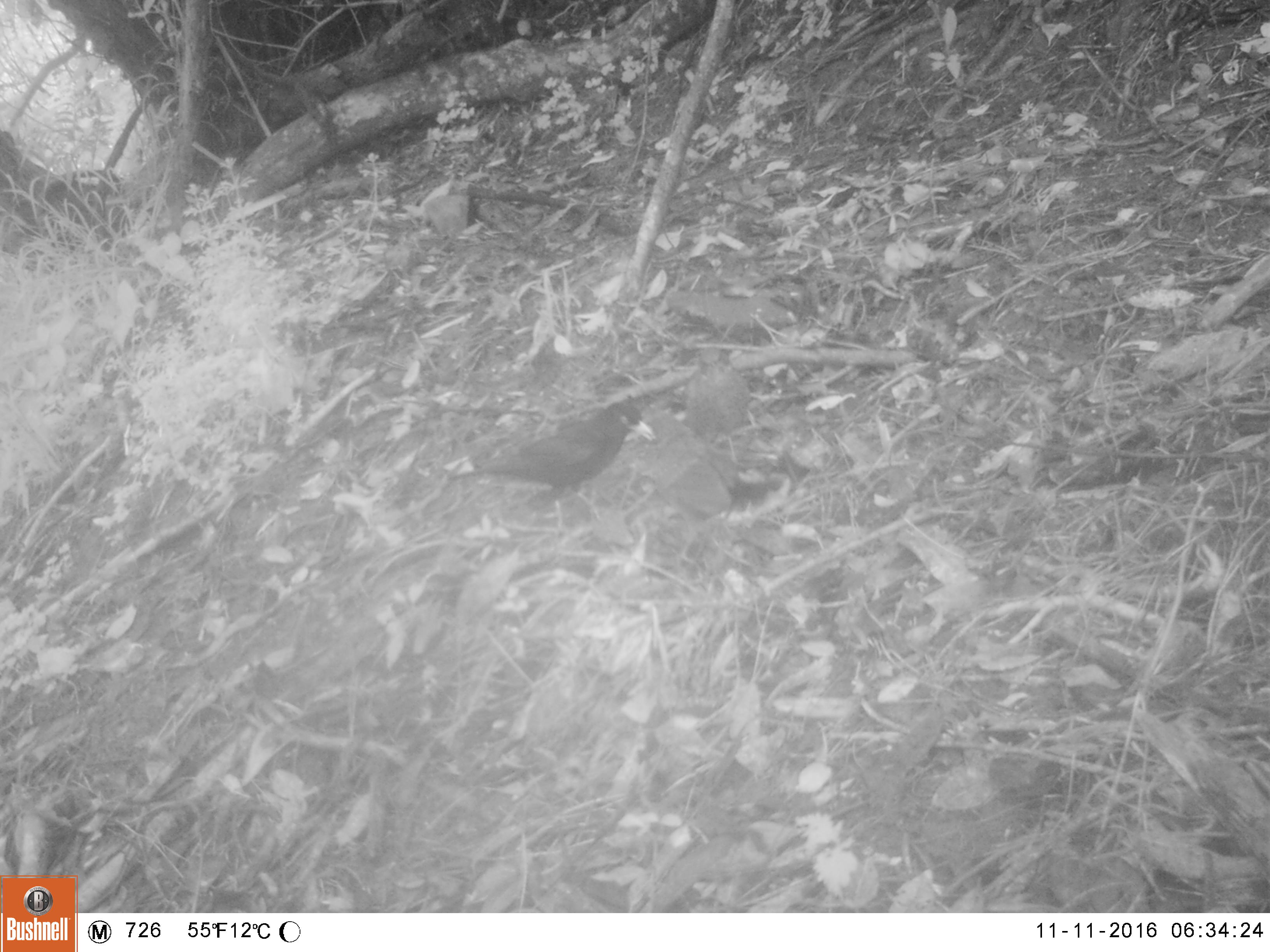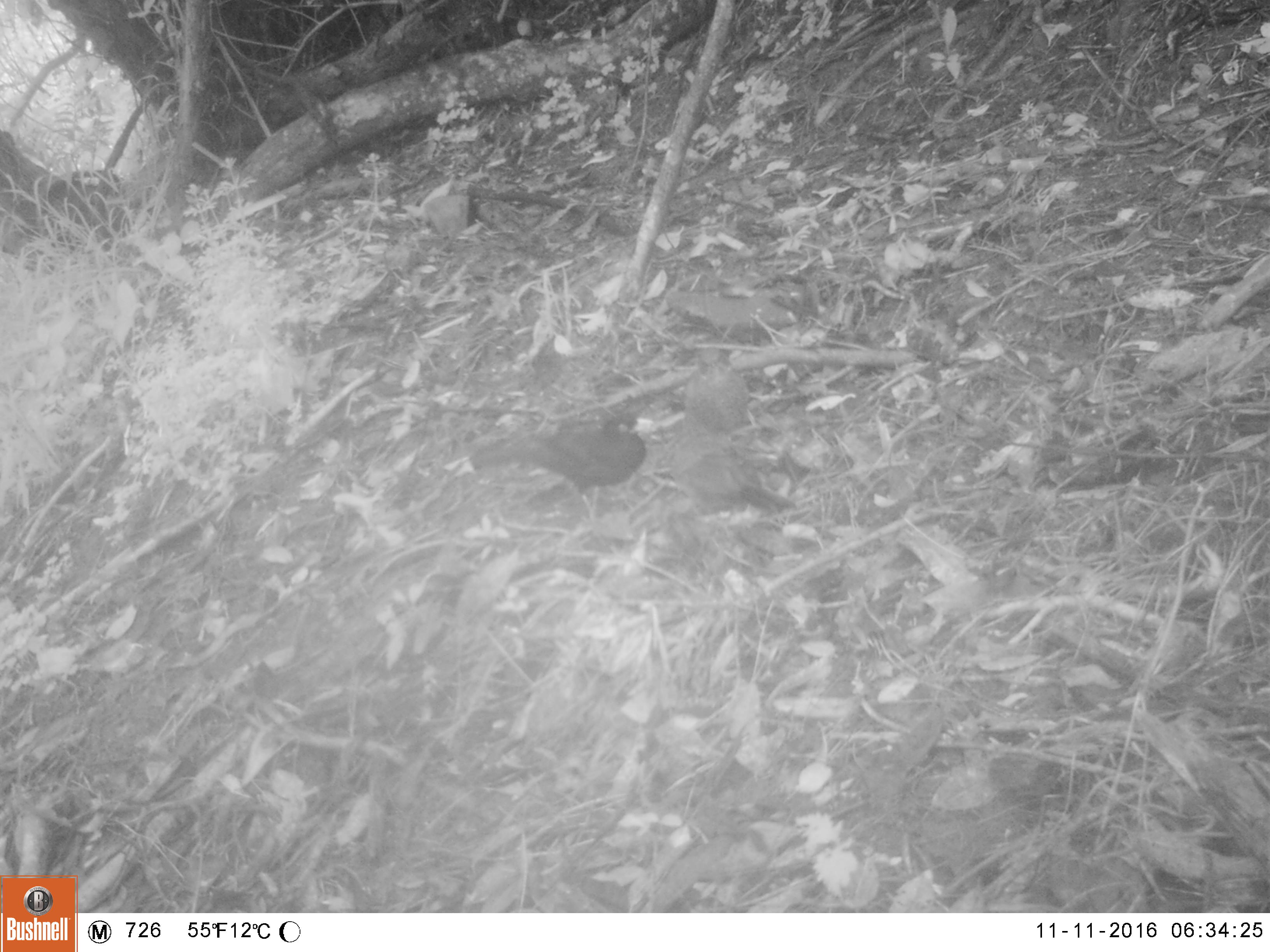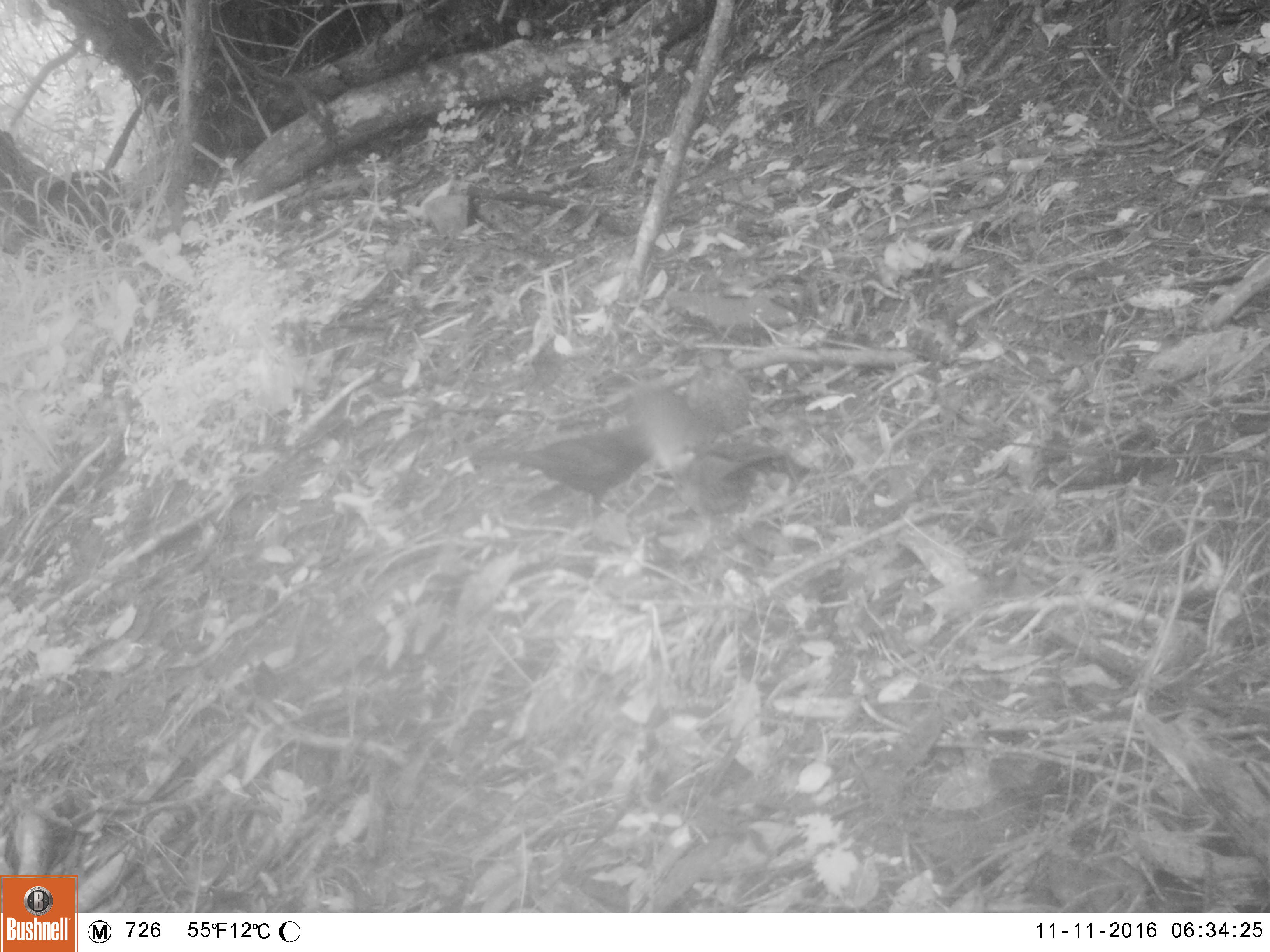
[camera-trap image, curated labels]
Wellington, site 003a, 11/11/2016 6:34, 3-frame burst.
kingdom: Animalia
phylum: Chordata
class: Aves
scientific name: Aves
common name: bird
Bird (Aves).